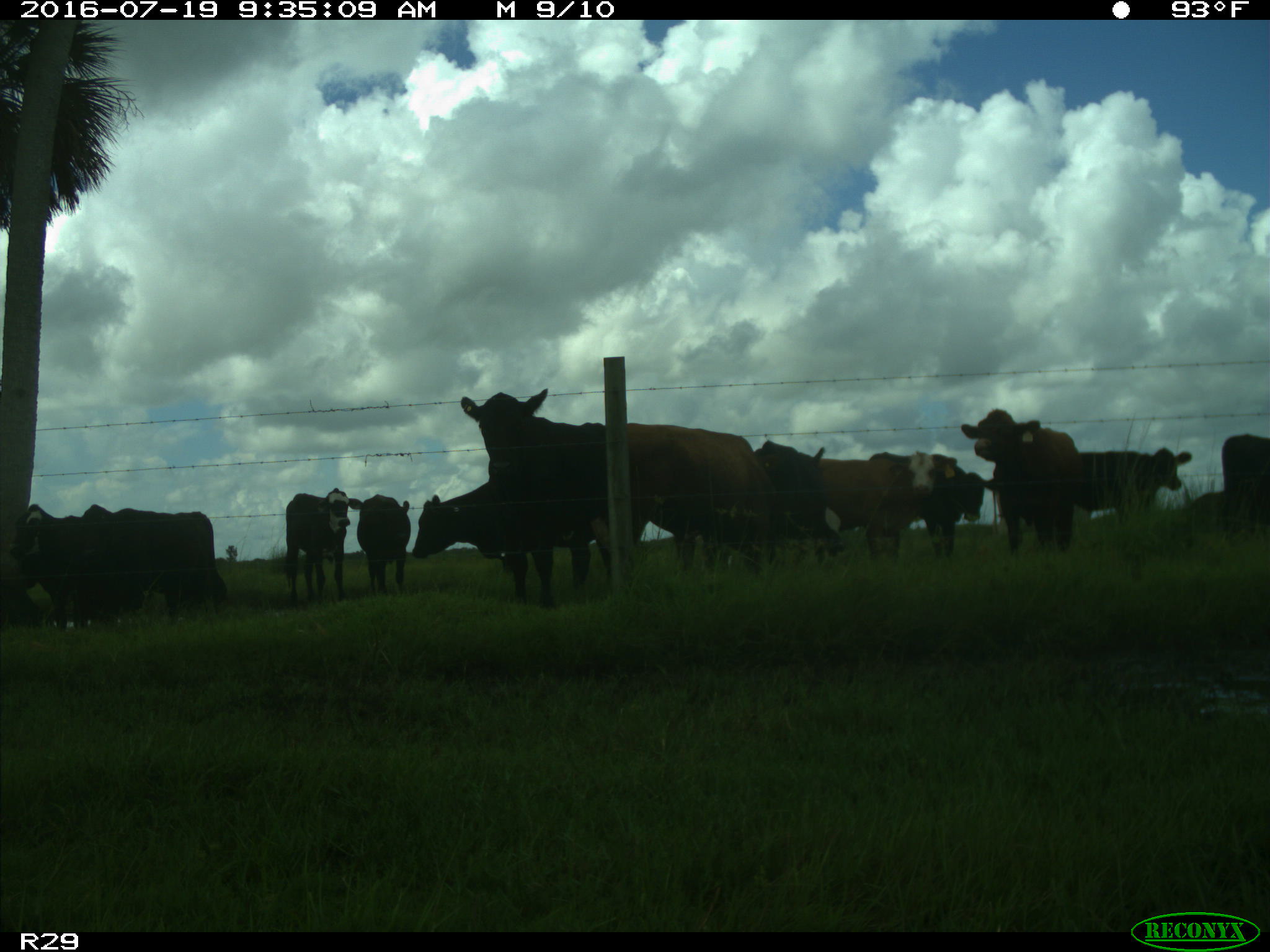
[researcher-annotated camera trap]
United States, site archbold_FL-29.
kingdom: Animalia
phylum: Chordata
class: Mammalia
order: Artiodactyla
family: Bovidae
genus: Bos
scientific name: Bos taurus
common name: domestic cow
Bos taurus (domestic cow).